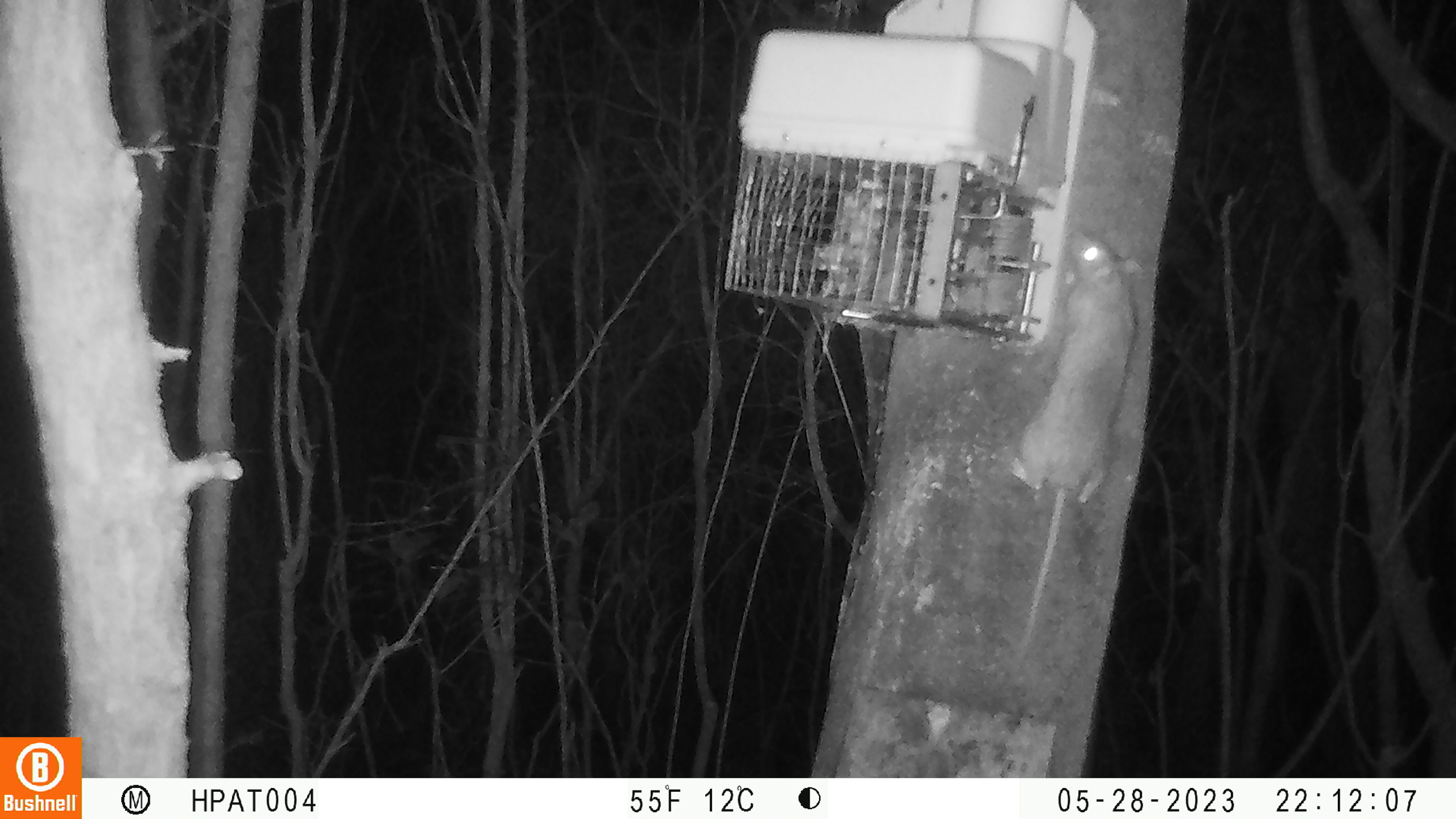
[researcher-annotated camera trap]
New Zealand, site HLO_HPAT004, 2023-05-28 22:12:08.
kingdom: Animalia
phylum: Chordata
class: Mammalia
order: Rodentia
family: Muridae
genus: Rattus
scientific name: Rattus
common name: rat